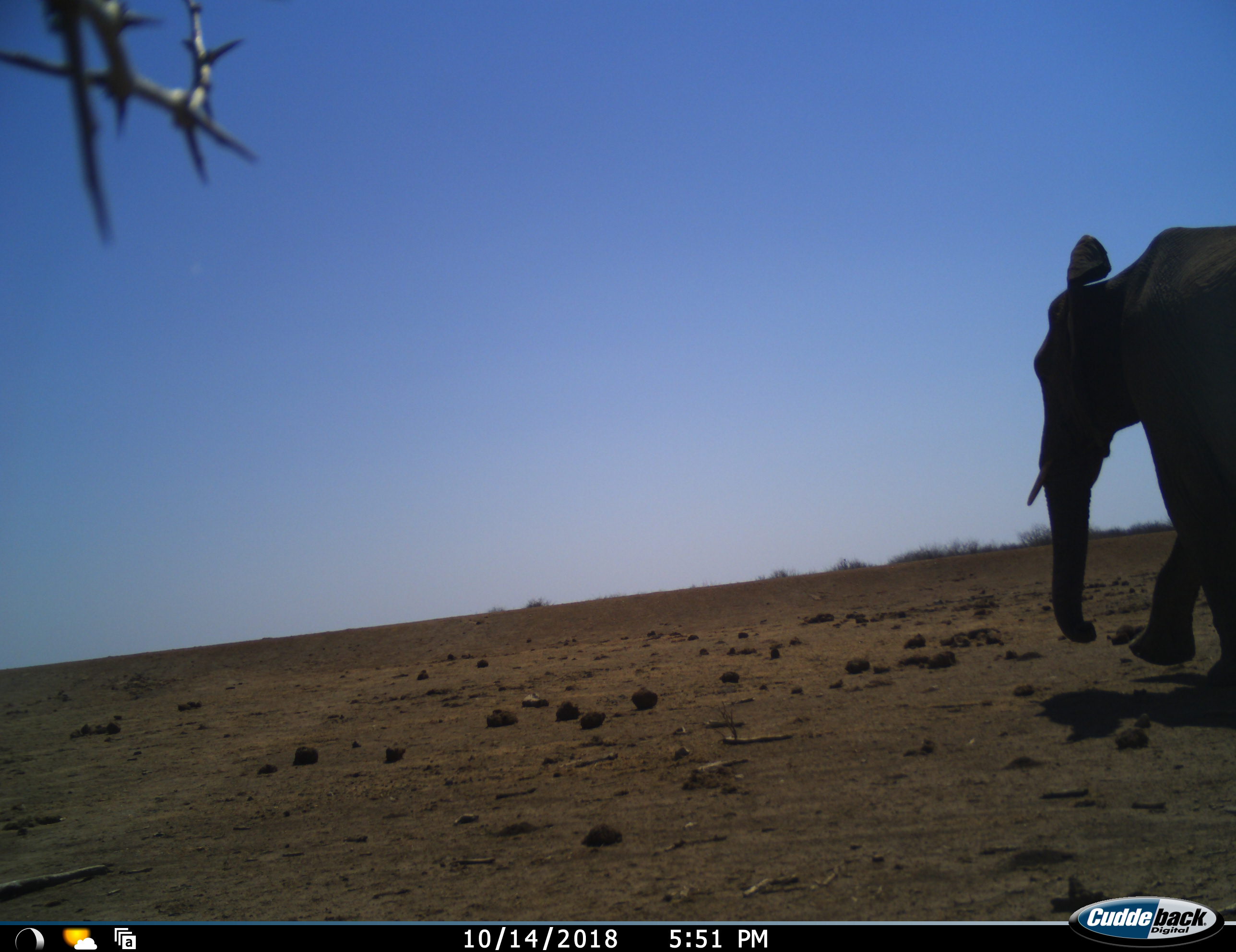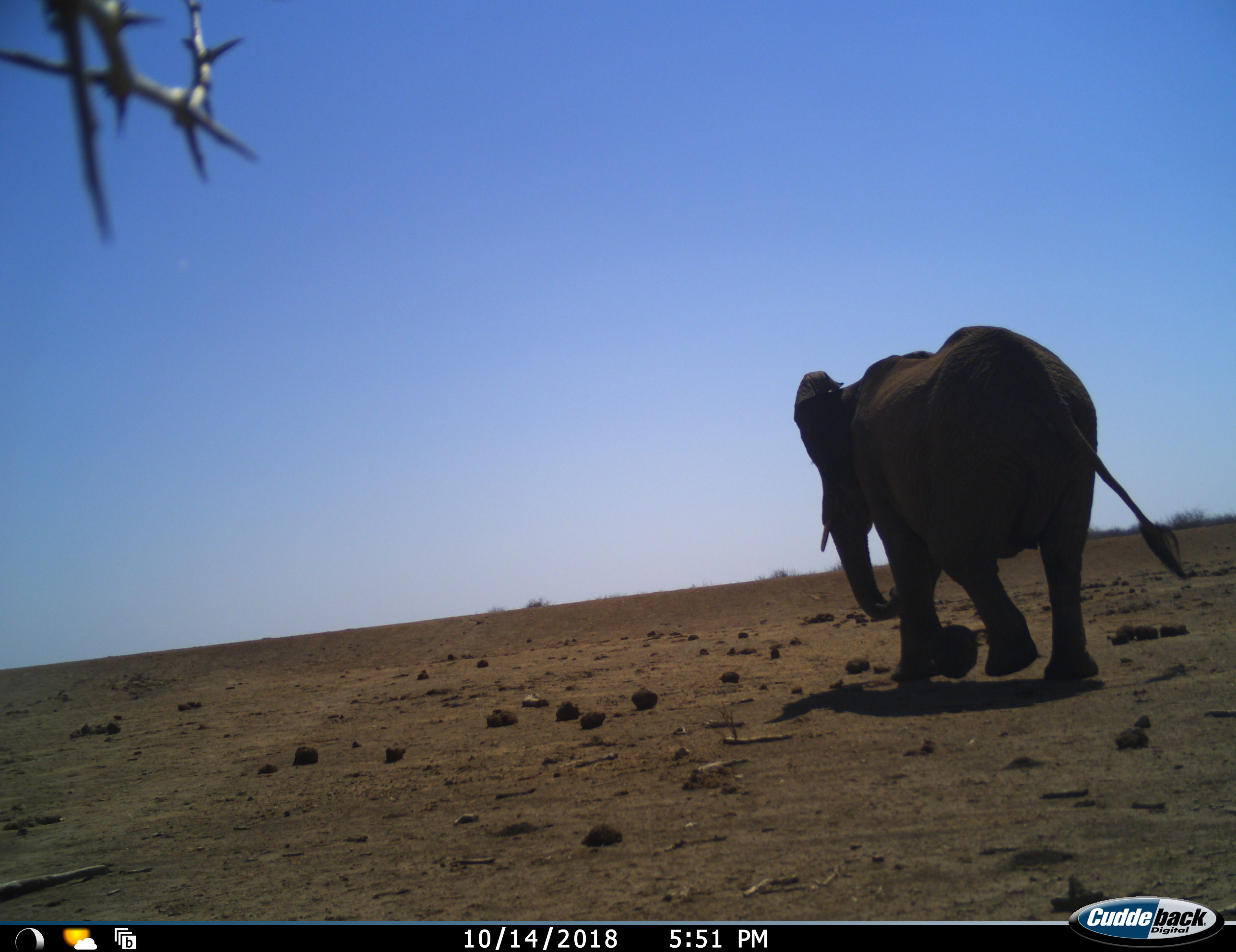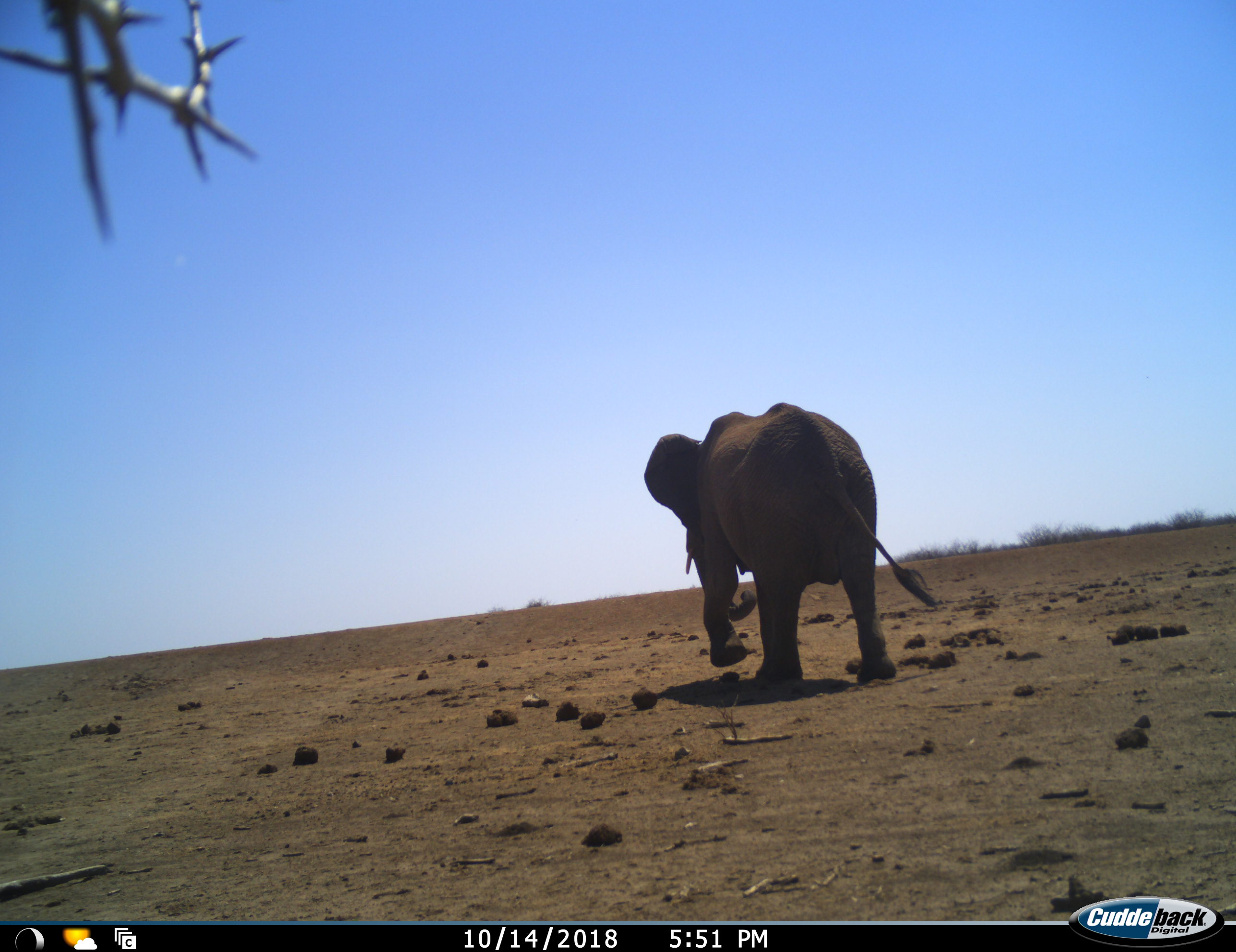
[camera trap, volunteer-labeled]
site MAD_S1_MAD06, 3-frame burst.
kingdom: Animalia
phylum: Chordata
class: Mammalia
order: Proboscidea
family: Elephantidae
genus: Loxodonta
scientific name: Loxodonta africana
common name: african bush elephant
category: elephant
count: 1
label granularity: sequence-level